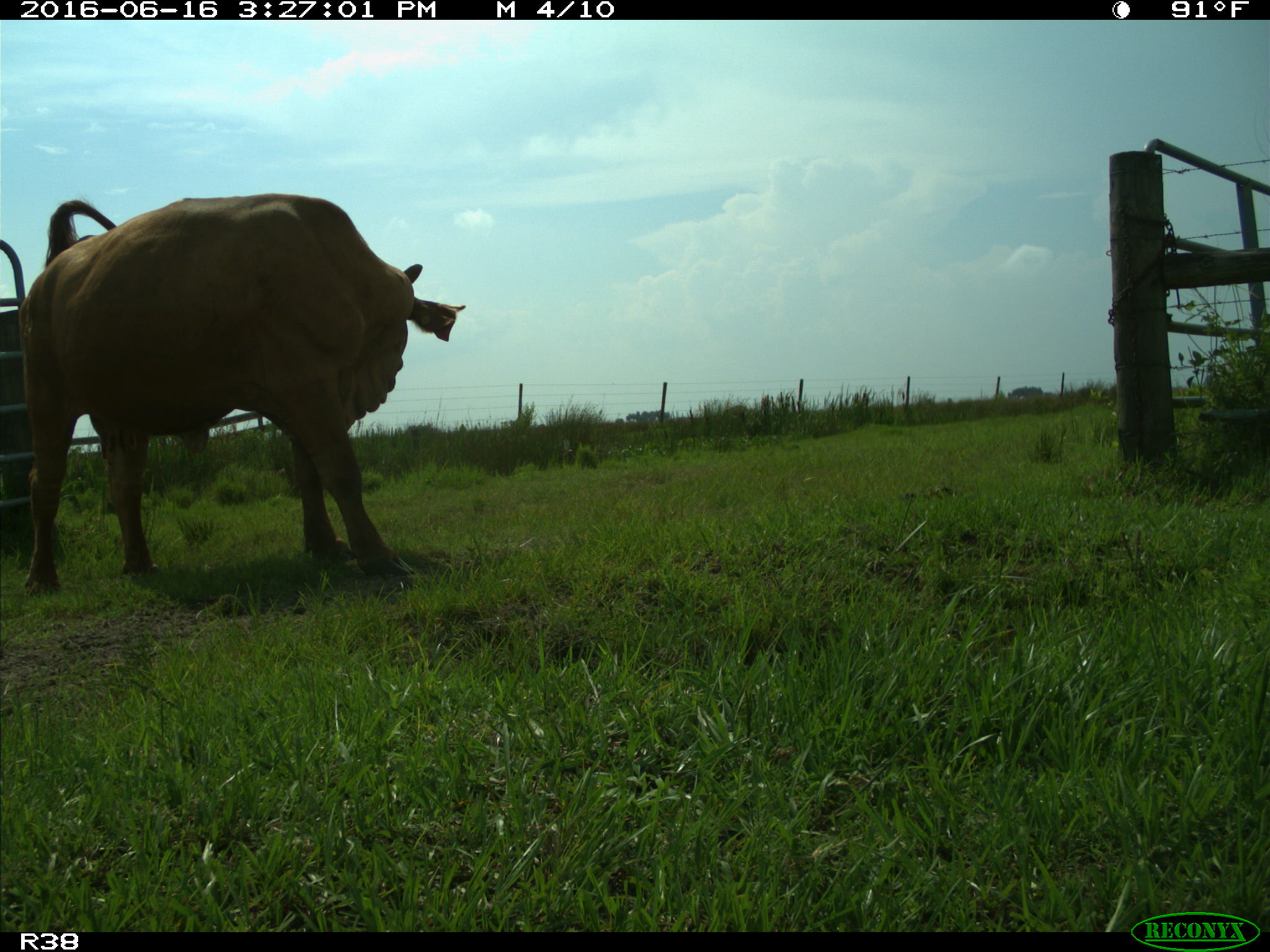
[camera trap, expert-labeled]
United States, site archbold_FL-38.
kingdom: Animalia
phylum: Chordata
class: Mammalia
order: Artiodactyla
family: Bovidae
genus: Bos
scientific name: Bos taurus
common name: domestic cow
Bos taurus (domestic cow).